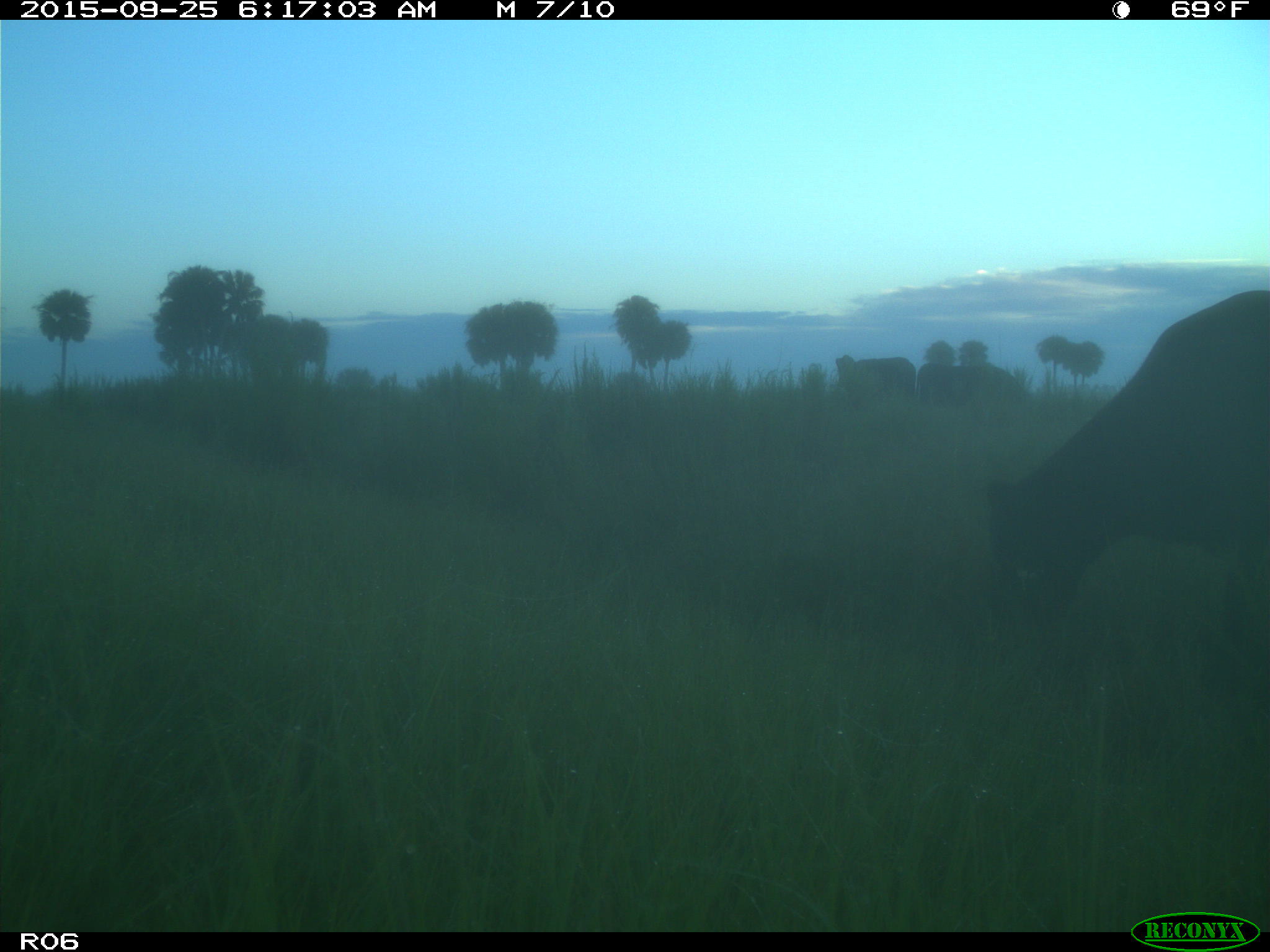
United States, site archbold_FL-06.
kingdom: Animalia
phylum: Chordata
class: Mammalia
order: Artiodactyla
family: Bovidae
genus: Bos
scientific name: Bos taurus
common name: domestic cow